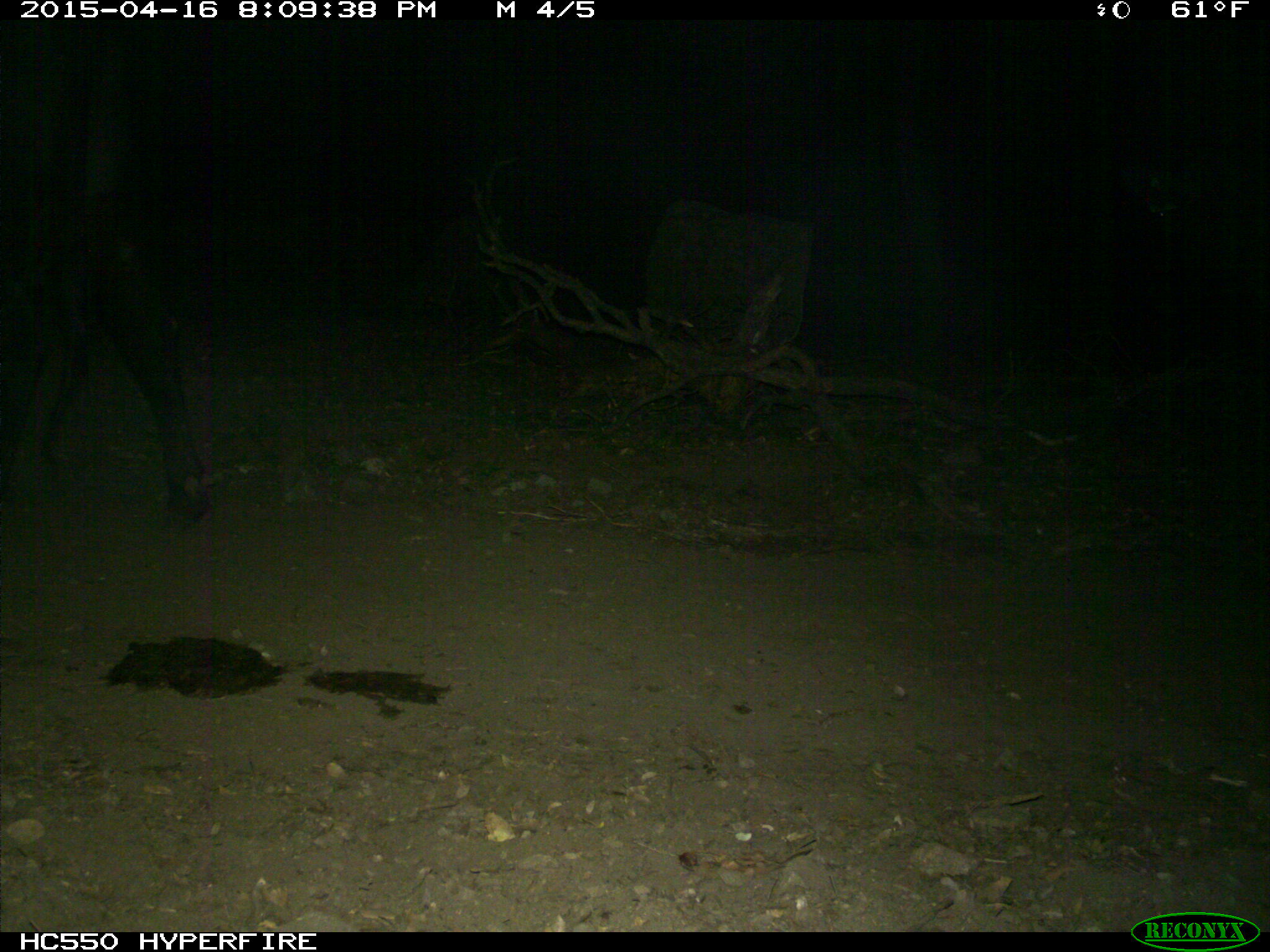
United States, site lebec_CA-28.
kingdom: Animalia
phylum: Chordata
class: Mammalia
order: Artiodactyla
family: Bovidae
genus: Bos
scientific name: Bos taurus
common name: domestic cow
Bos taurus (domestic cow).